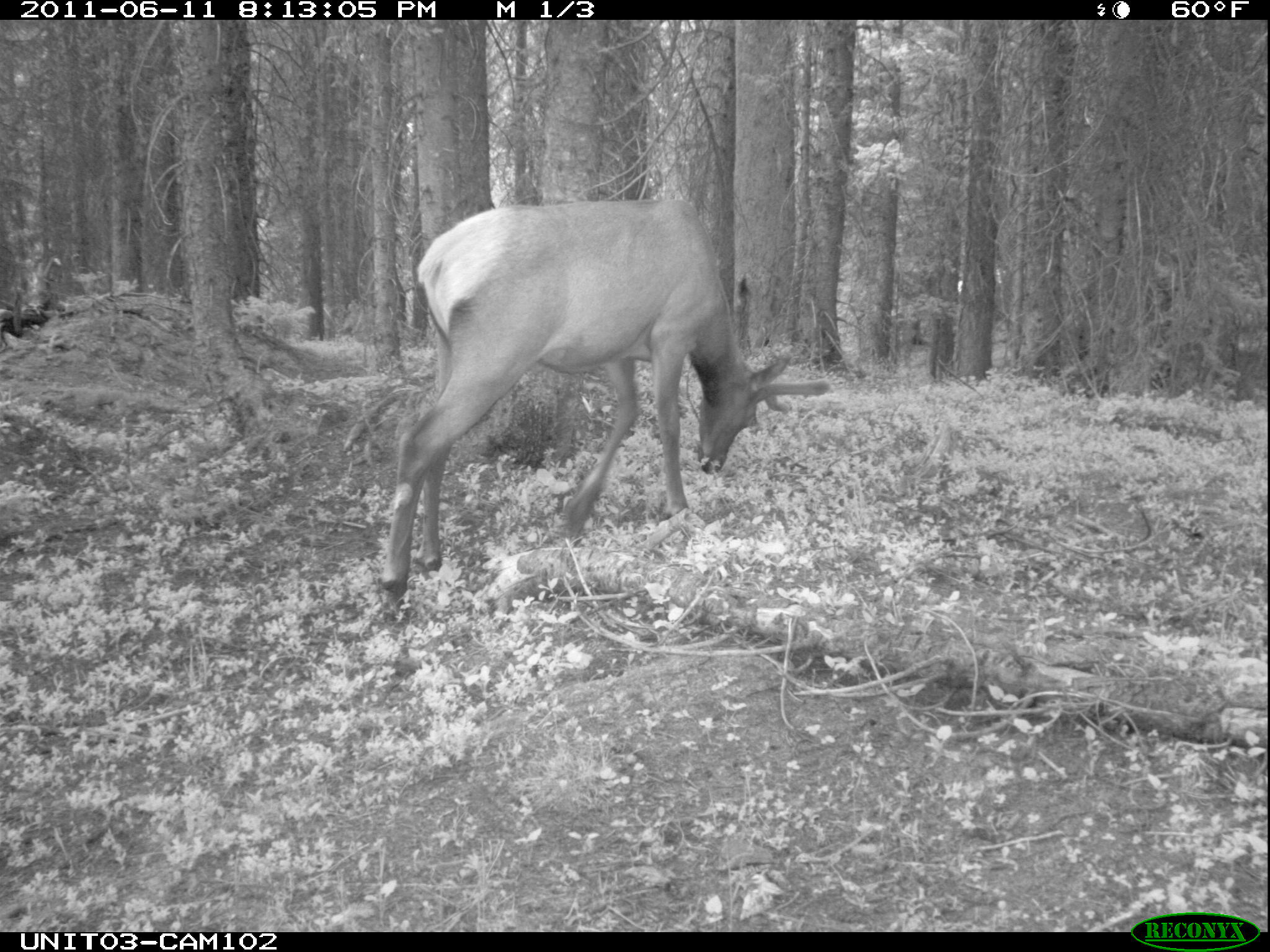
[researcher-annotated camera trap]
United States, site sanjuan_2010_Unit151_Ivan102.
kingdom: Animalia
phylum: Chordata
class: Mammalia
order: Artiodactyla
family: Cervidae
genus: Cervus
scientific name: Cervus elaphus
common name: red deer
Cervus elaphus (red deer).